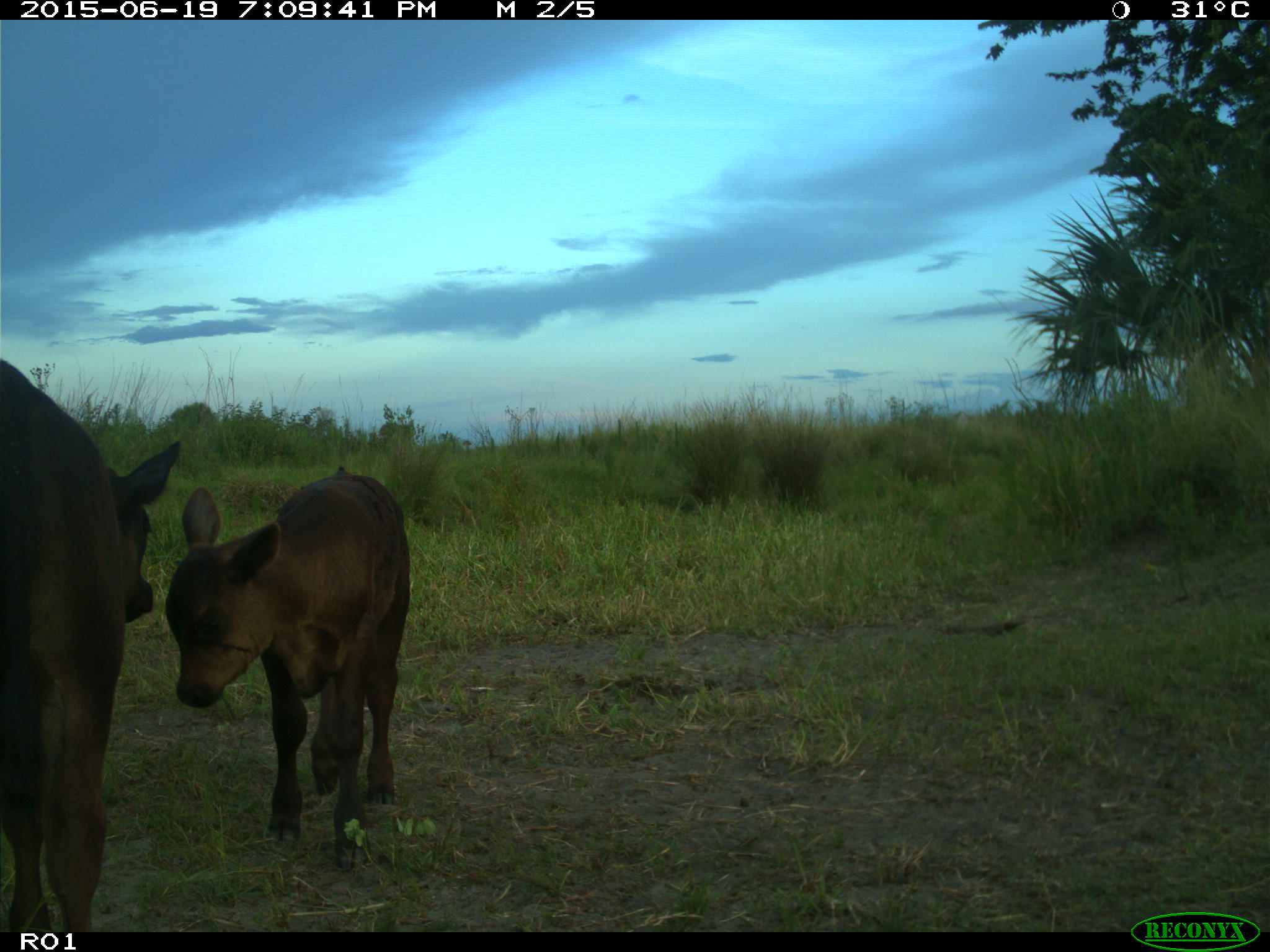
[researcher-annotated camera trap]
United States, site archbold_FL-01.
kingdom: Animalia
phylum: Chordata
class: Mammalia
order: Artiodactyla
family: Bovidae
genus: Bos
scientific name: Bos taurus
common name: domestic cow